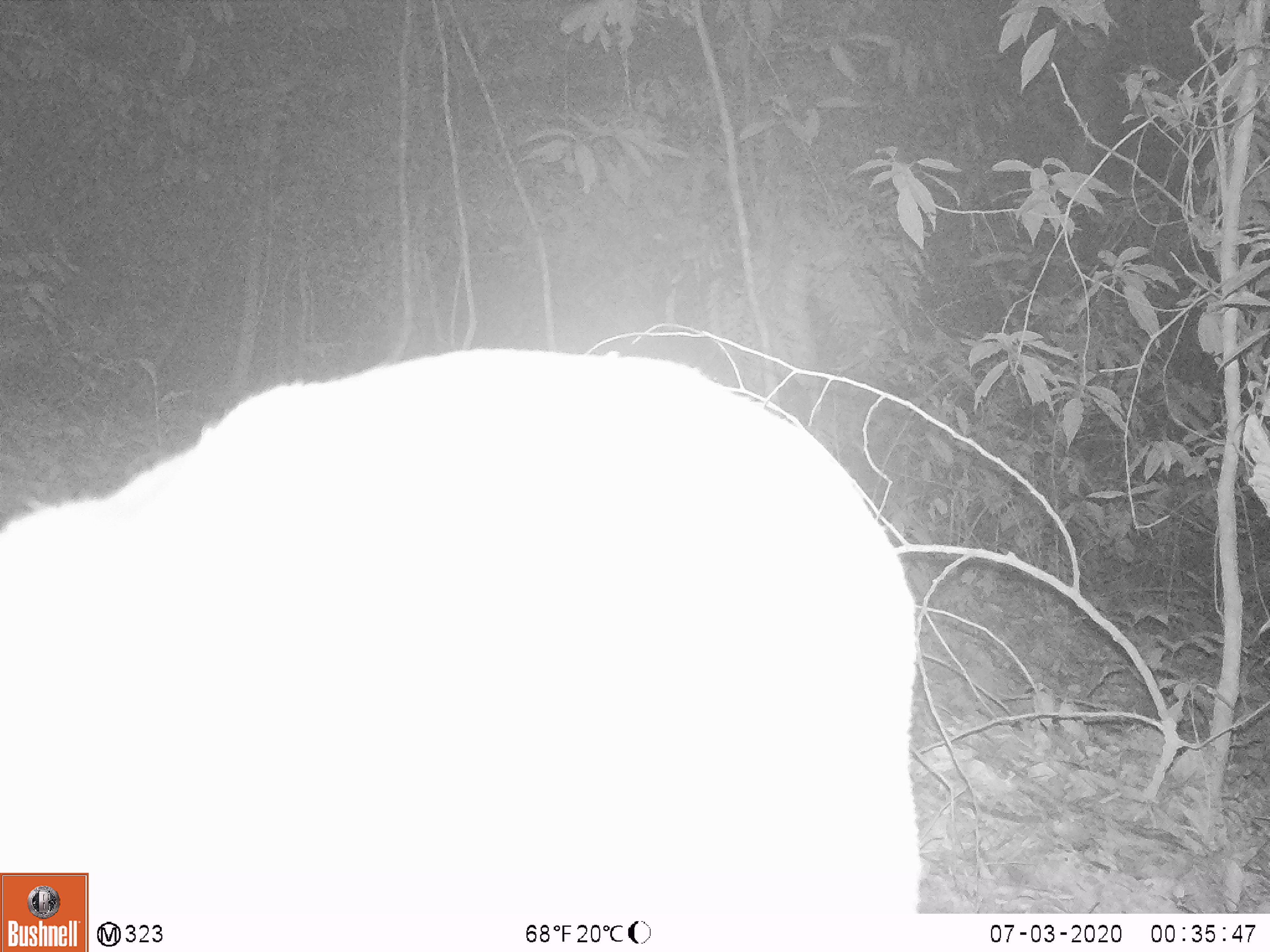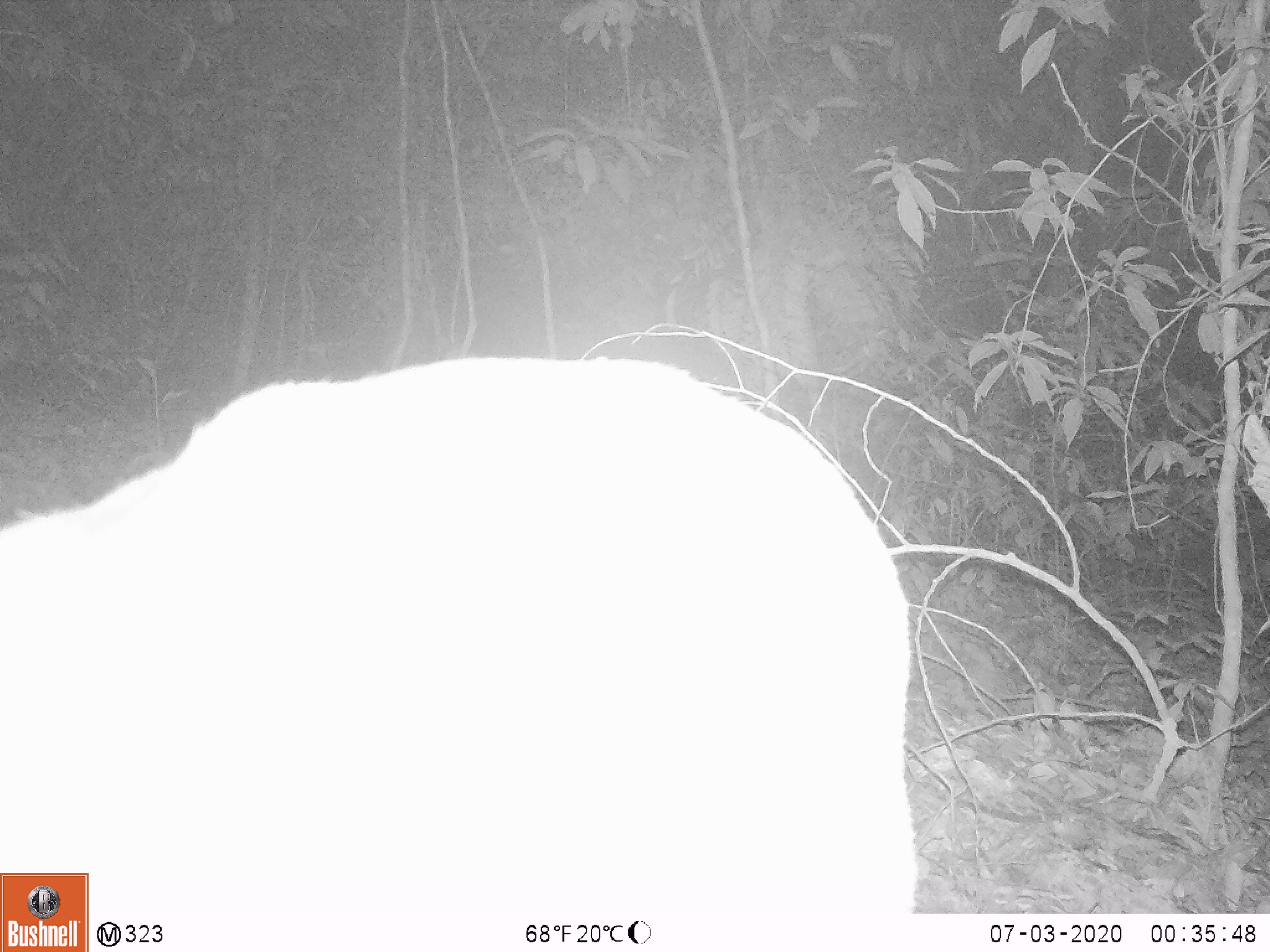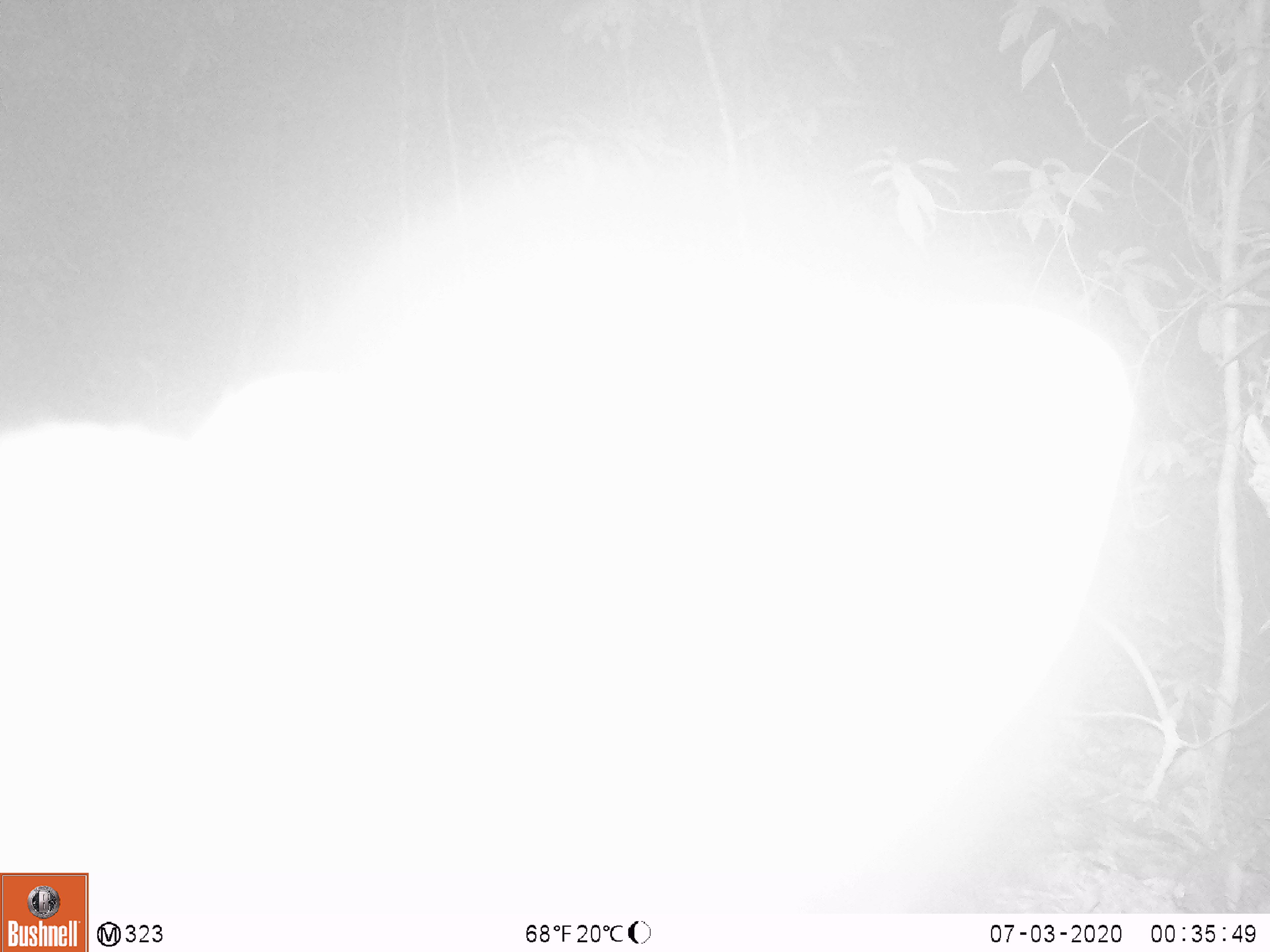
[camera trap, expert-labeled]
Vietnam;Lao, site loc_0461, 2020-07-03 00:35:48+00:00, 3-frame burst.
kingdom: Animalia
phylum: Chordata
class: Mammalia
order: Artiodactyla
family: Cervidae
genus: Muntiacus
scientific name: Muntiacus vuquangensis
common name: large-antlered muntjac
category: large antlered muntjac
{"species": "large antlered muntjac (large-antlered muntjac) (Muntiacus vuquangensis)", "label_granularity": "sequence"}